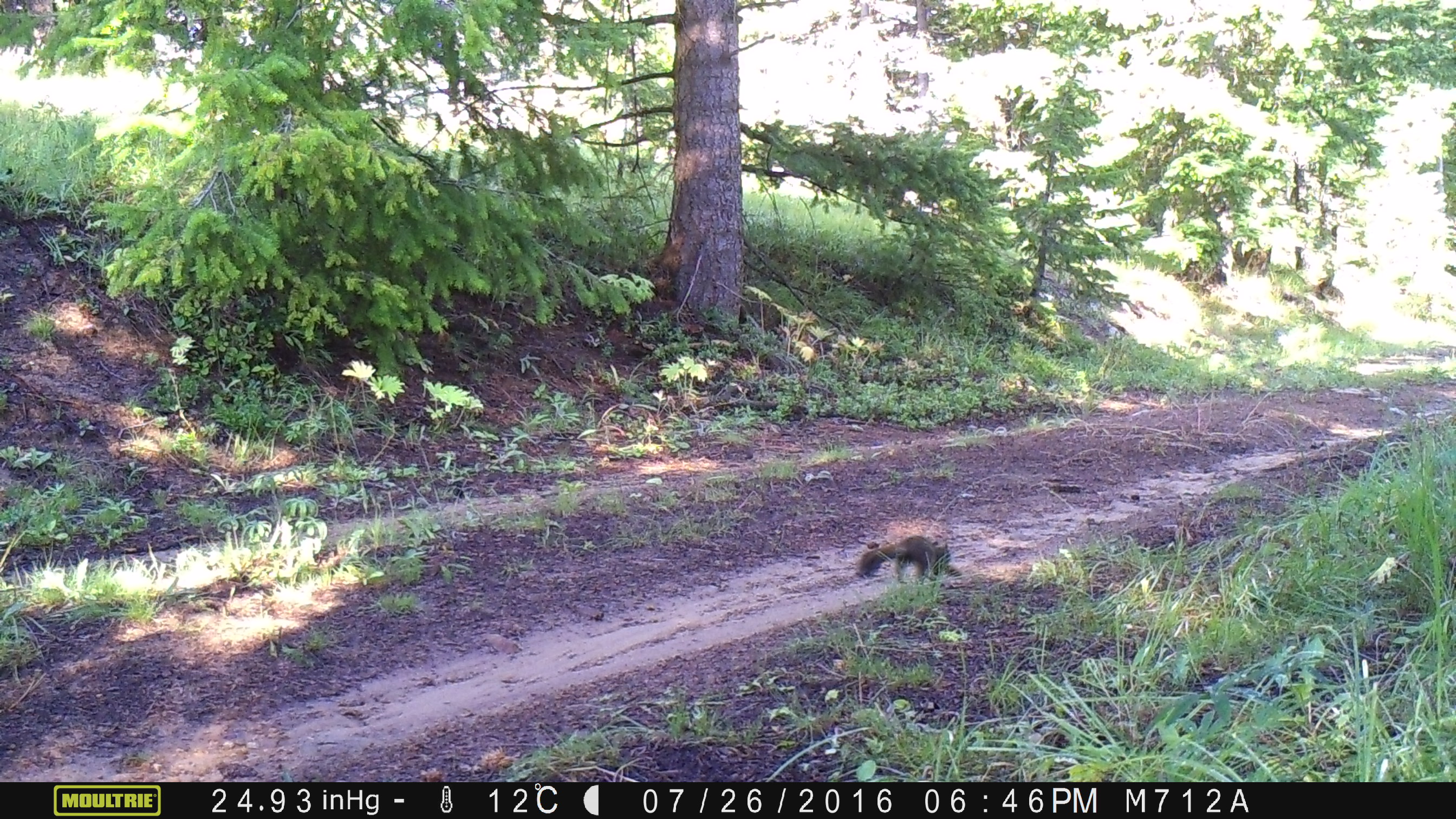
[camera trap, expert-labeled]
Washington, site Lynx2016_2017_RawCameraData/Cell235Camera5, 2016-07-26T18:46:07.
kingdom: Animalia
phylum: Chordata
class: Mammalia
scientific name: Mammalia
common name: small mammal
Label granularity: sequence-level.